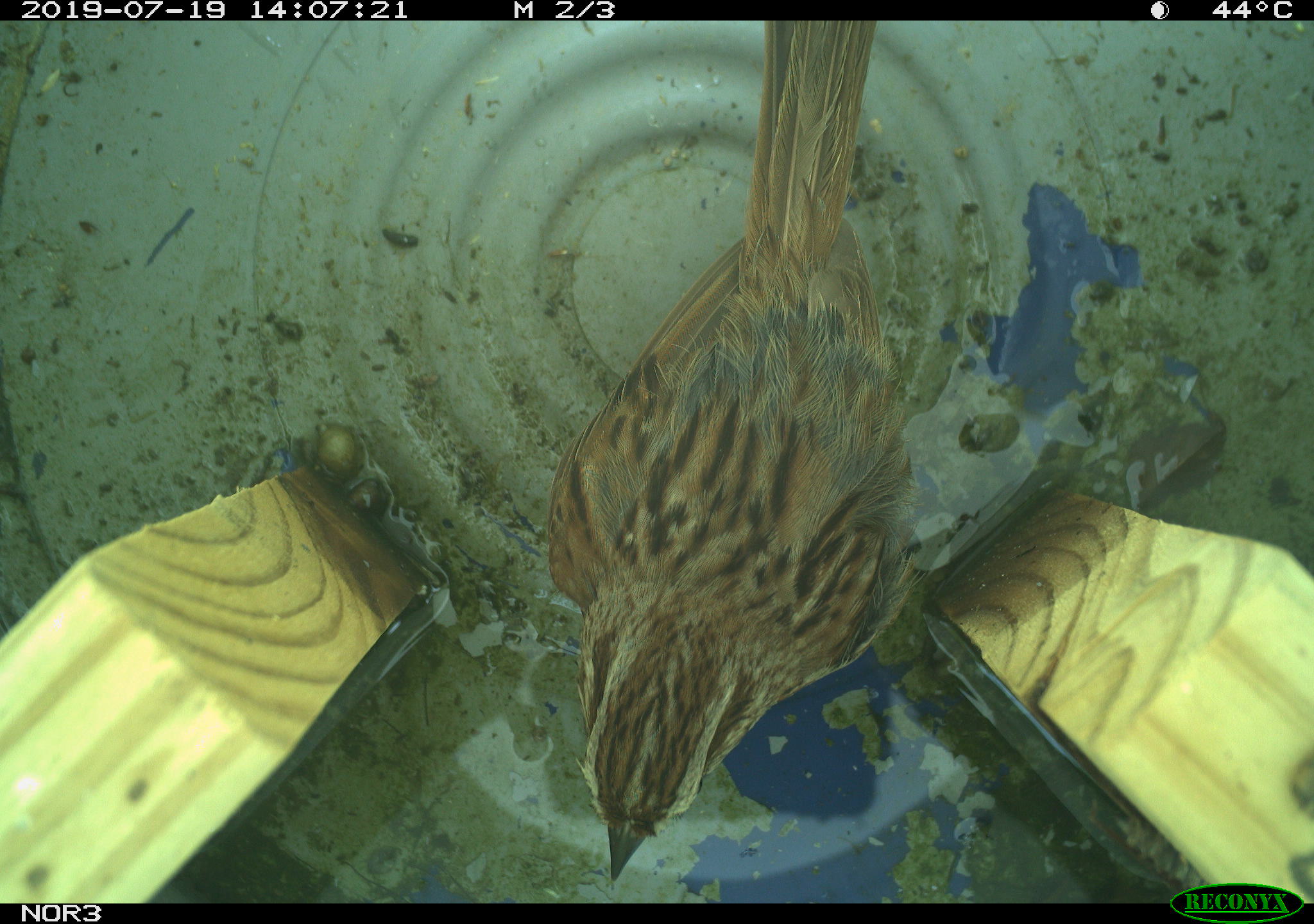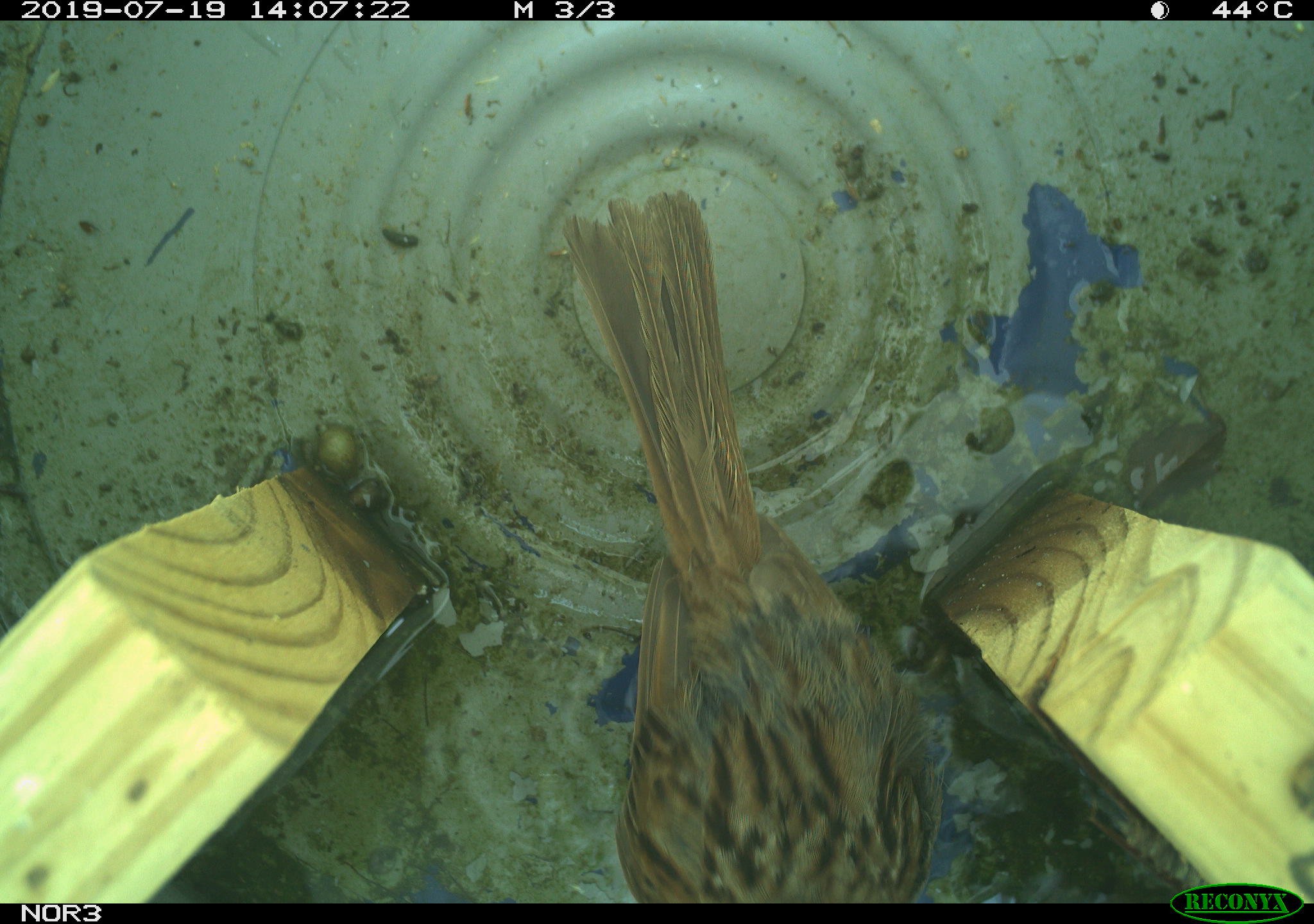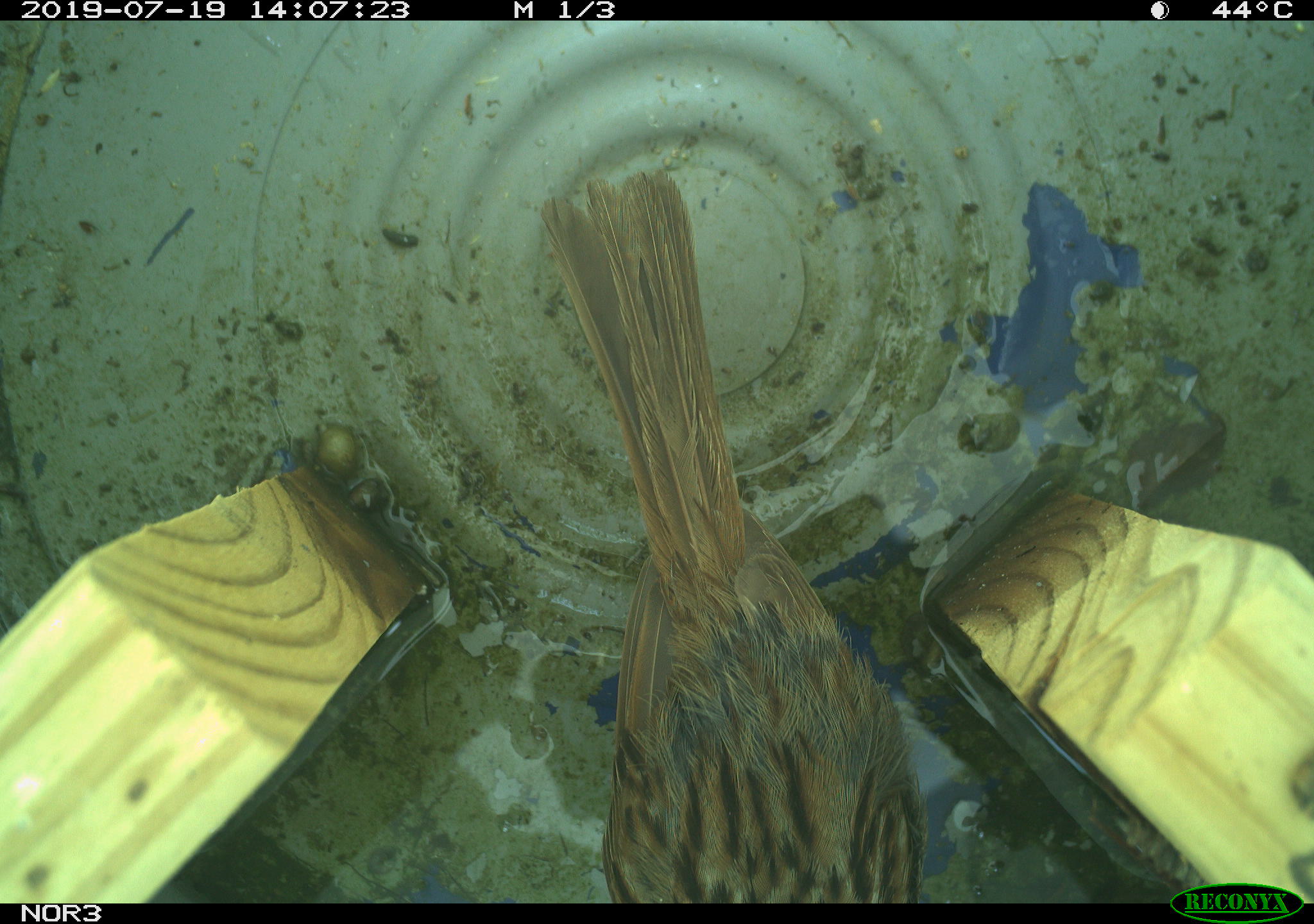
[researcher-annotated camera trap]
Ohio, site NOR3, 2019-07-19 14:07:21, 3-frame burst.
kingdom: Animalia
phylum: Chordata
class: Aves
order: Passeriformes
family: Passerellidae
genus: Melospiza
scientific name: Melospiza melodia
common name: song sparrow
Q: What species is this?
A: Song sparrow (Melospiza melodia).